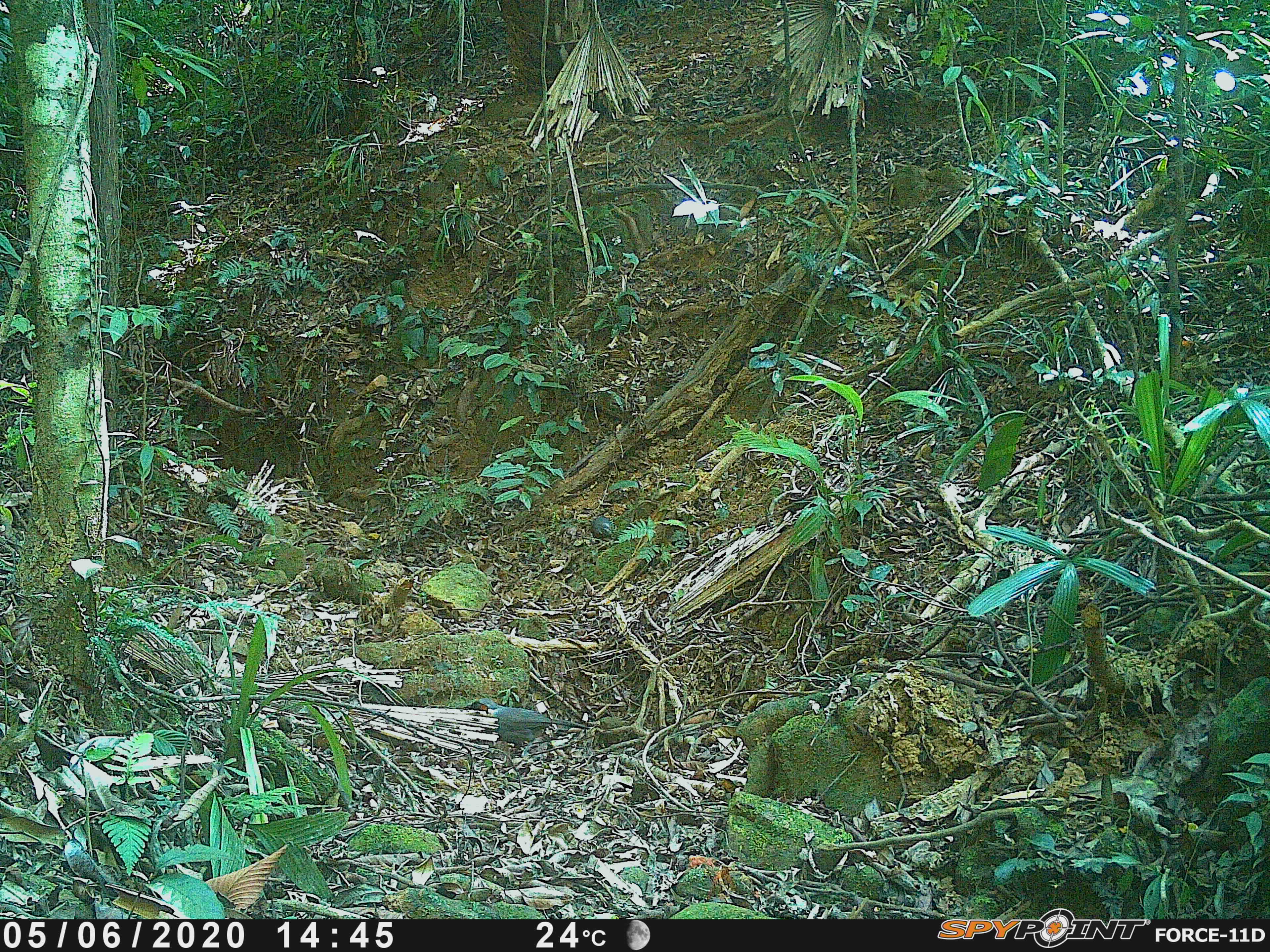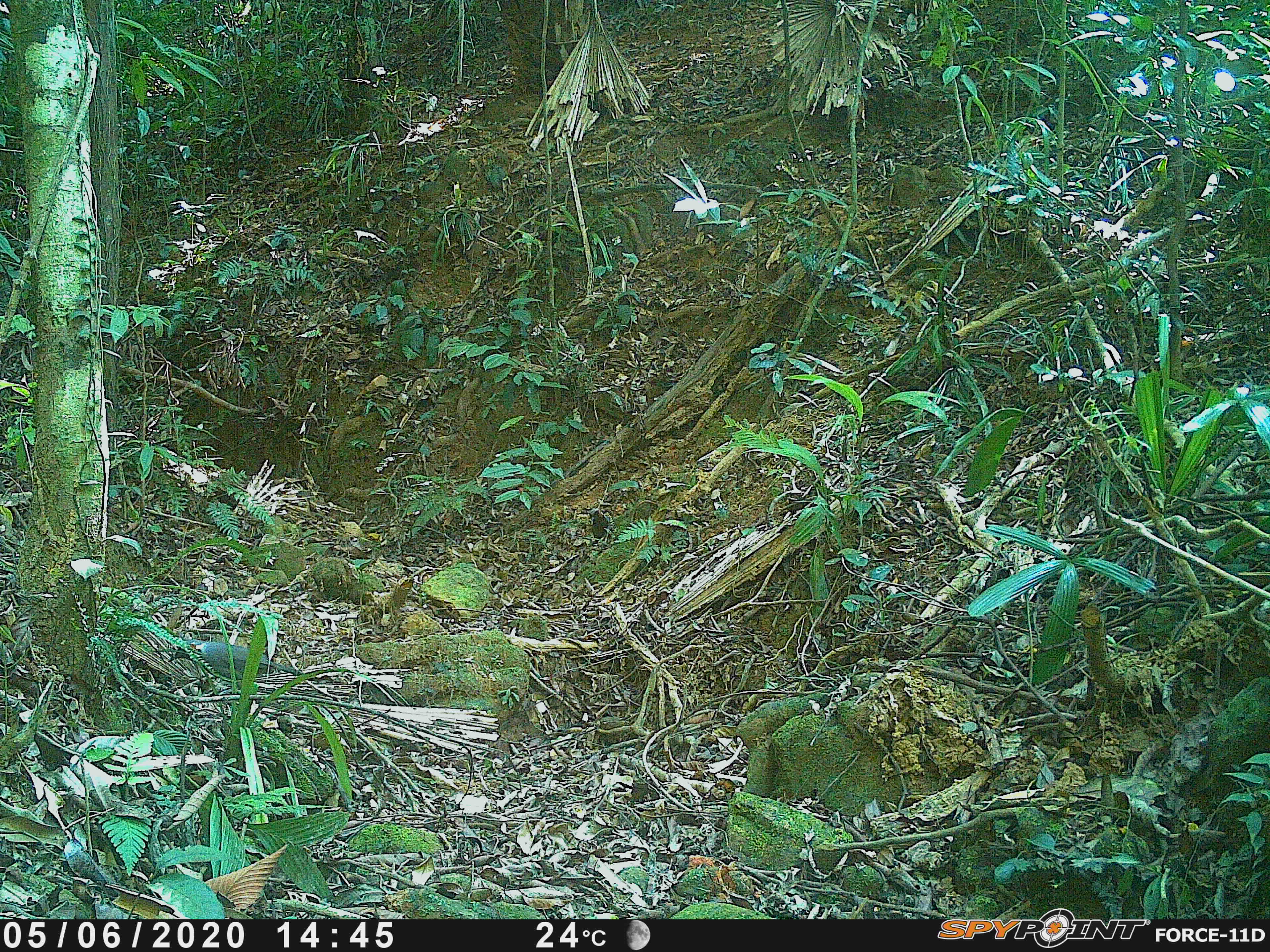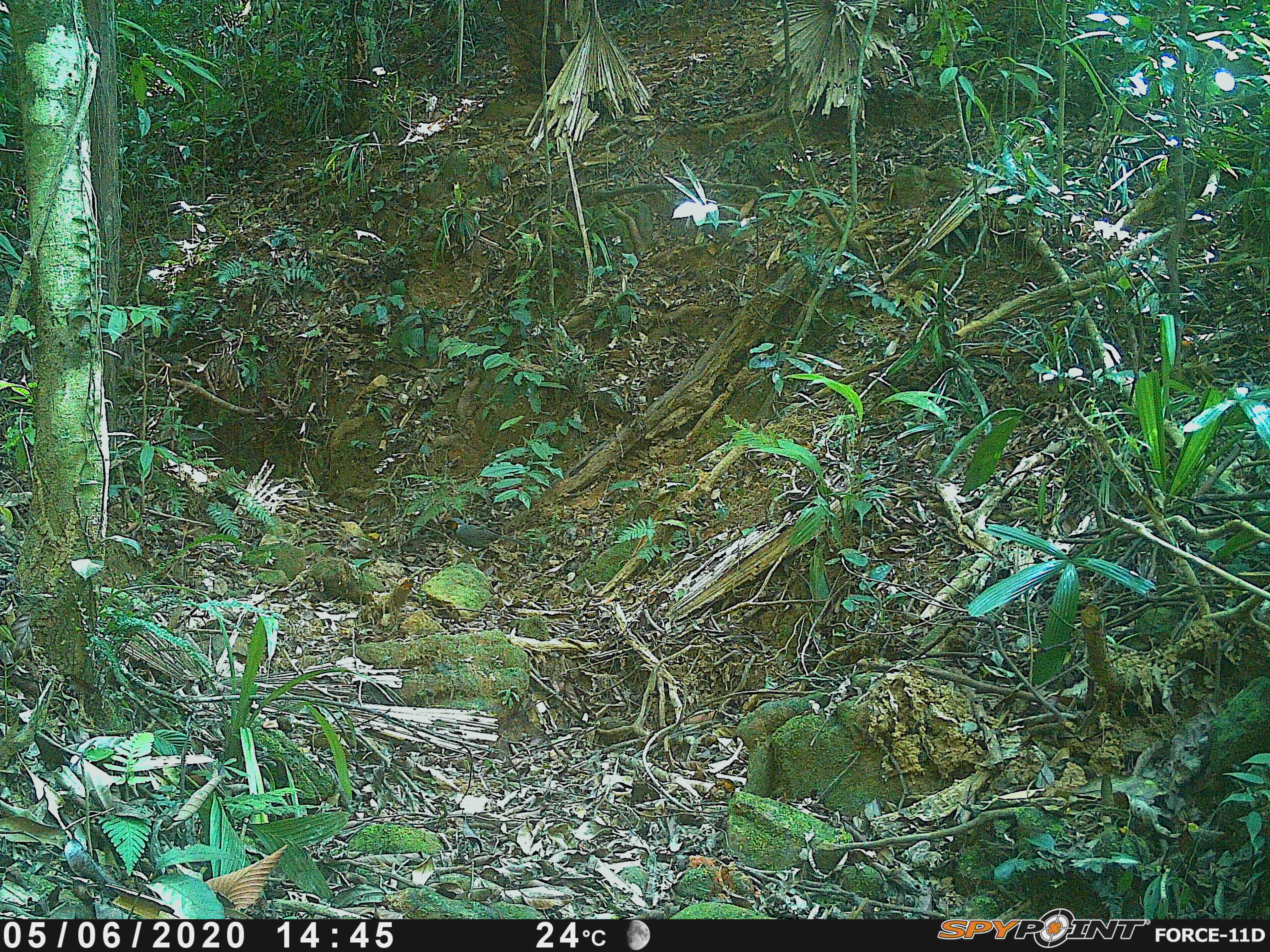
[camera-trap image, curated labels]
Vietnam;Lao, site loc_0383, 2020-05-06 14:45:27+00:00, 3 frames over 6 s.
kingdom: Animalia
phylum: Chordata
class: Aves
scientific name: Aves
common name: bird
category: unidentified bird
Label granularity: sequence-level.